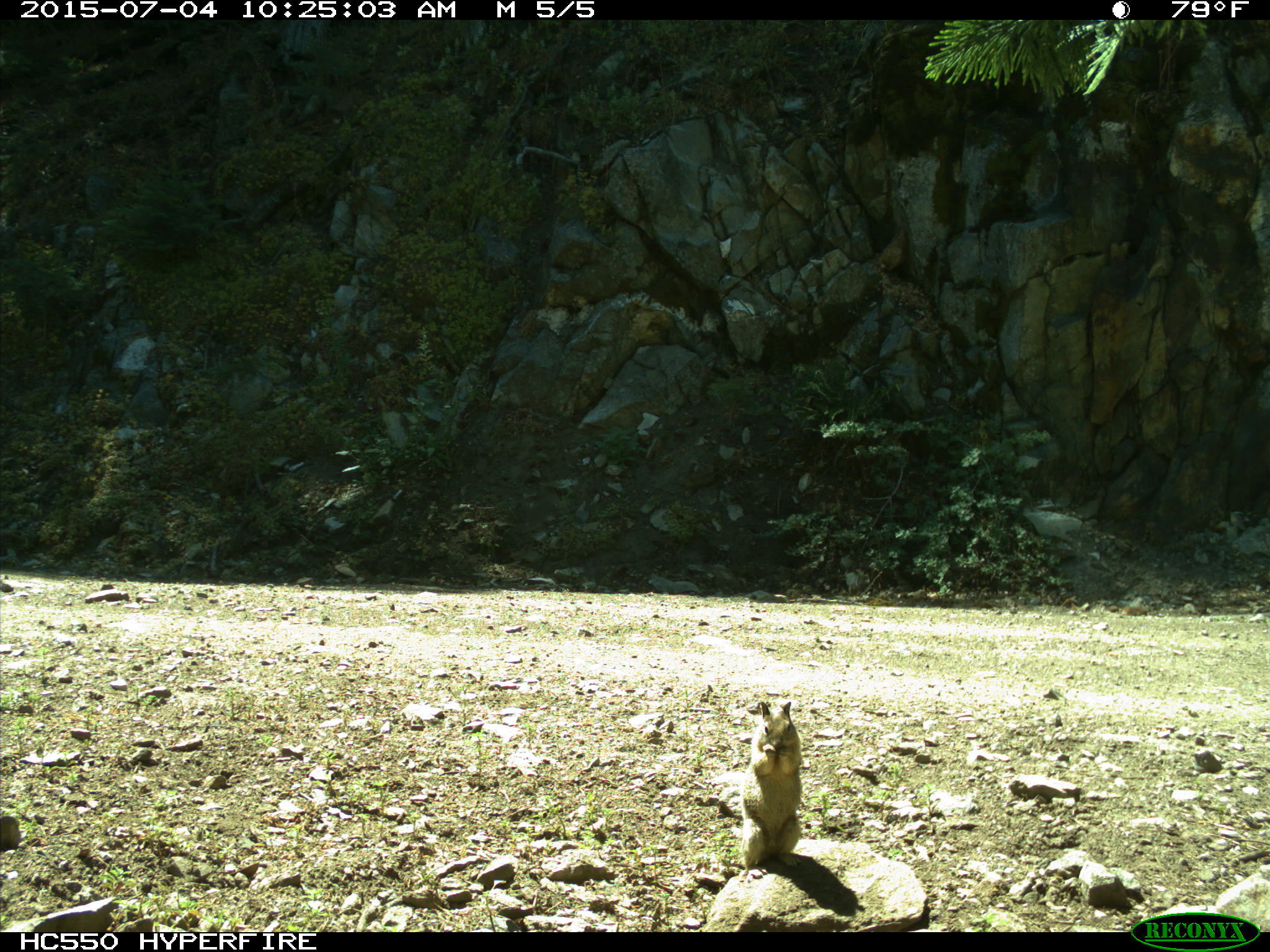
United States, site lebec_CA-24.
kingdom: Animalia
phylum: Chordata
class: Mammalia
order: Rodentia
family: Sciuridae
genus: Otospermophilus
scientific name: Otospermophilus beecheyi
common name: california ground squirrel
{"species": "Otospermophilus beecheyi (california ground squirrel)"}